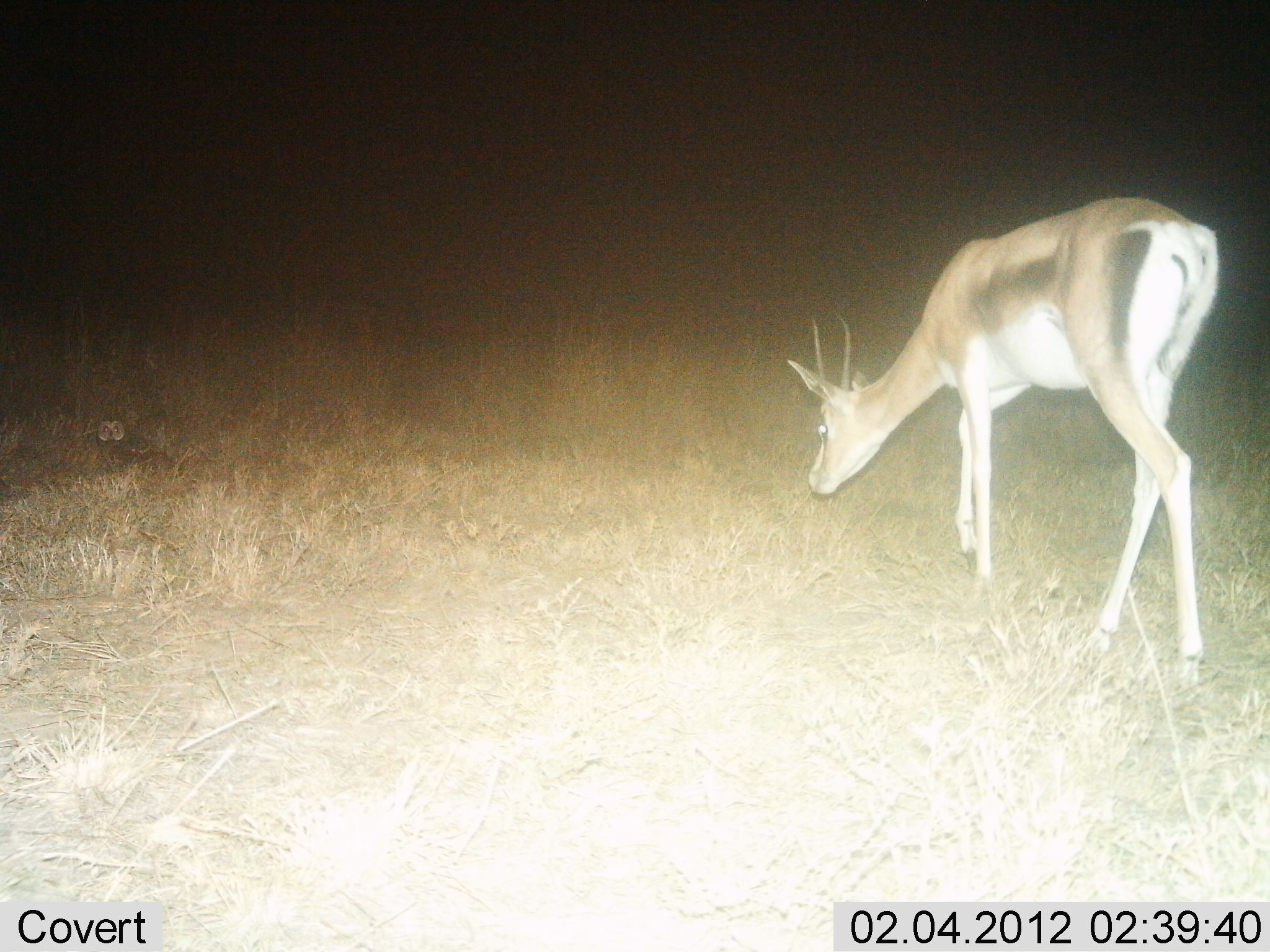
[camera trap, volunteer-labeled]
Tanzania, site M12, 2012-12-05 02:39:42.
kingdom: Animalia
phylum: Chordata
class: Mammalia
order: Artiodactyla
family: Bovidae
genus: Eudorcas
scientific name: Eudorcas thomsonii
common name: thomson's gazelle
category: gazellethomsons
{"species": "gazellethomsons (thomson's gazelle) (Eudorcas thomsonii)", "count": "1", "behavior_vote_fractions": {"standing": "22%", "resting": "0%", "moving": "30%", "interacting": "4%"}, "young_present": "0%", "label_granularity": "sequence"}